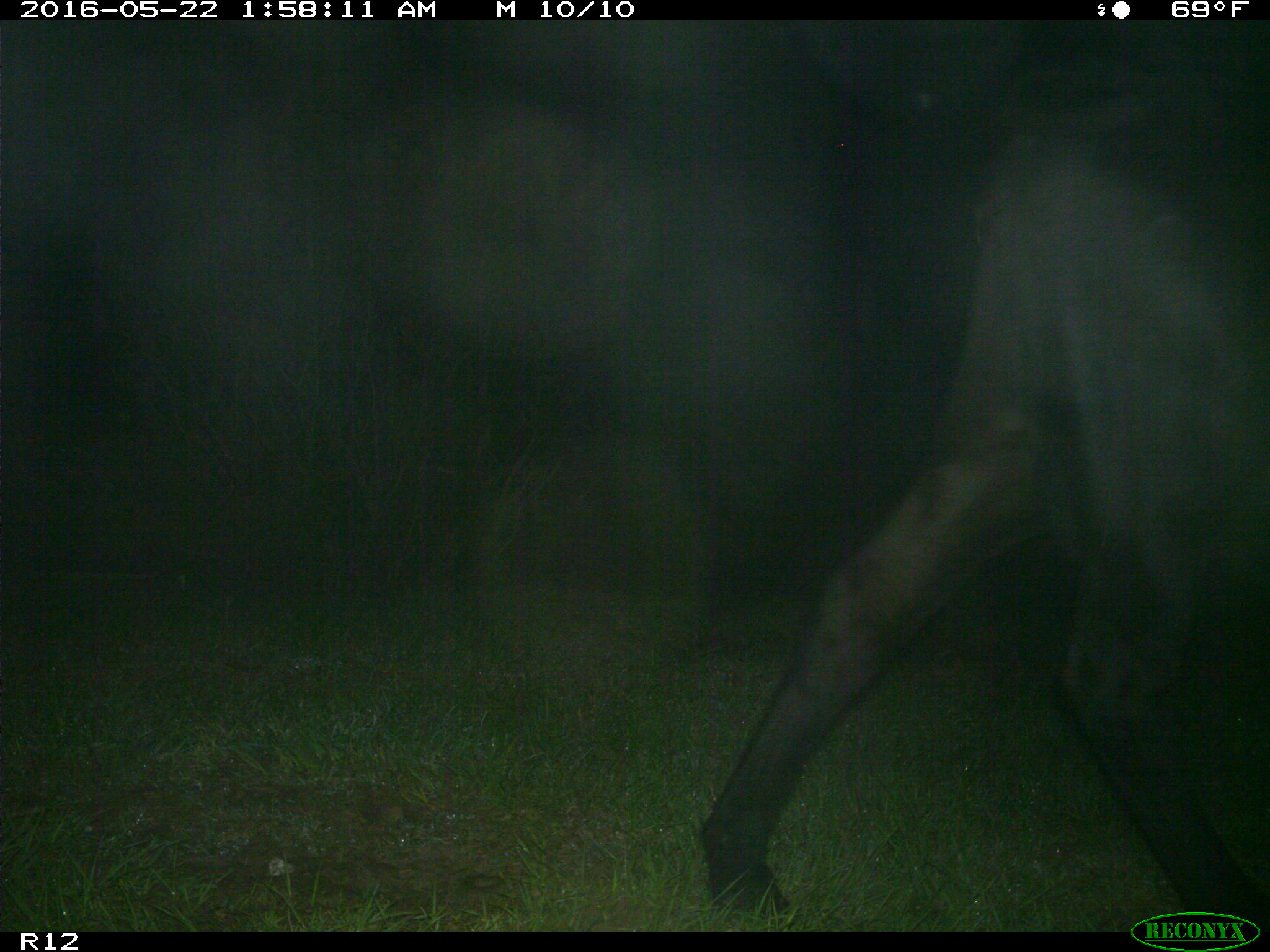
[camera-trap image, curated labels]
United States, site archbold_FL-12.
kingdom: Animalia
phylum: Chordata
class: Mammalia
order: Artiodactyla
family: Bovidae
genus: Bos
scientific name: Bos taurus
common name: domestic cow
Bos taurus (domestic cow).